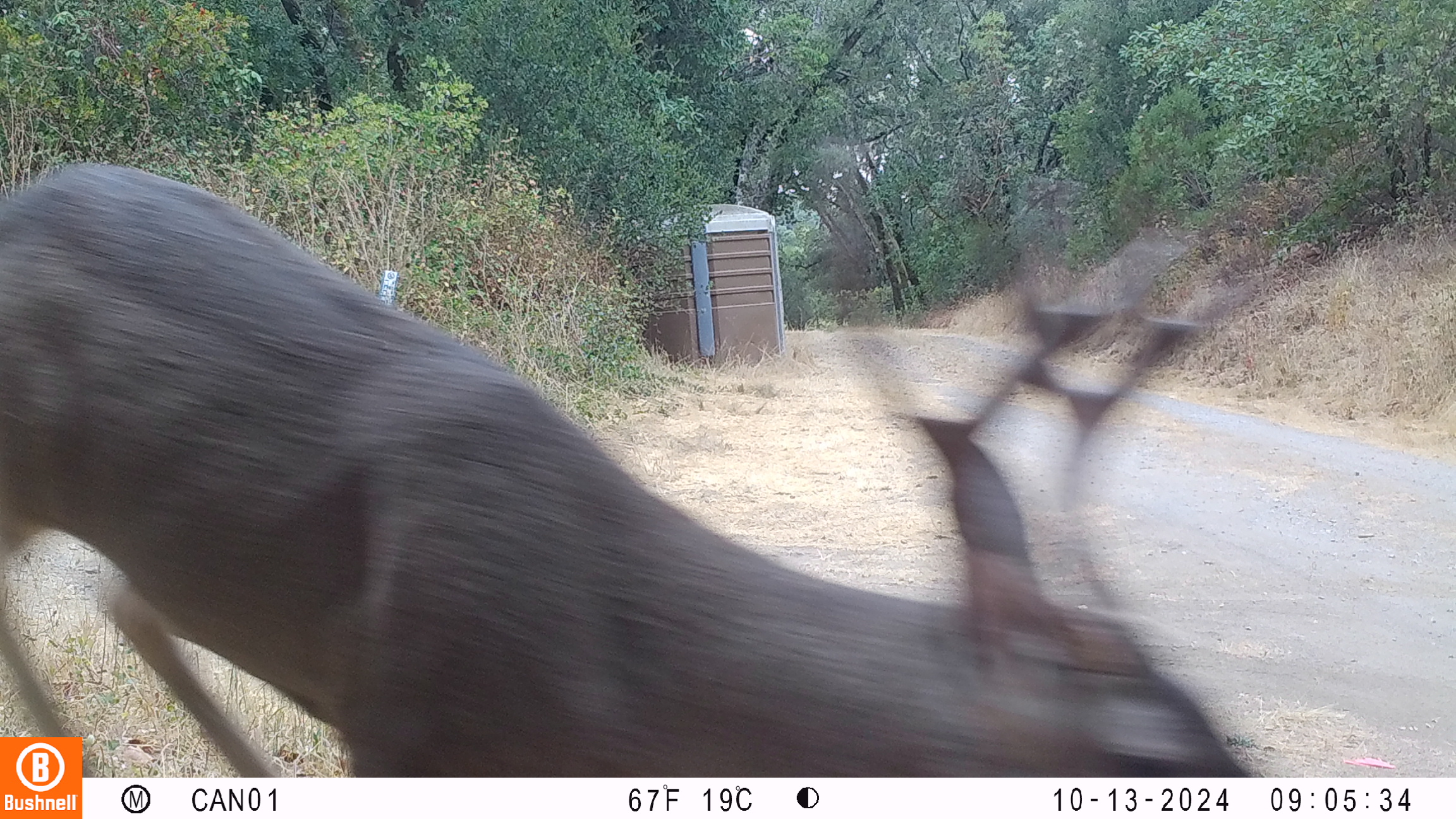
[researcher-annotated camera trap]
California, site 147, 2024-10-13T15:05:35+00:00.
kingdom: Animalia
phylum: Chordata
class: Mammalia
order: Artiodactyla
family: Cervidae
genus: Odocoileus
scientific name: Odocoileus hemionus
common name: mule deer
Mule deer (Odocoileus hemionus).